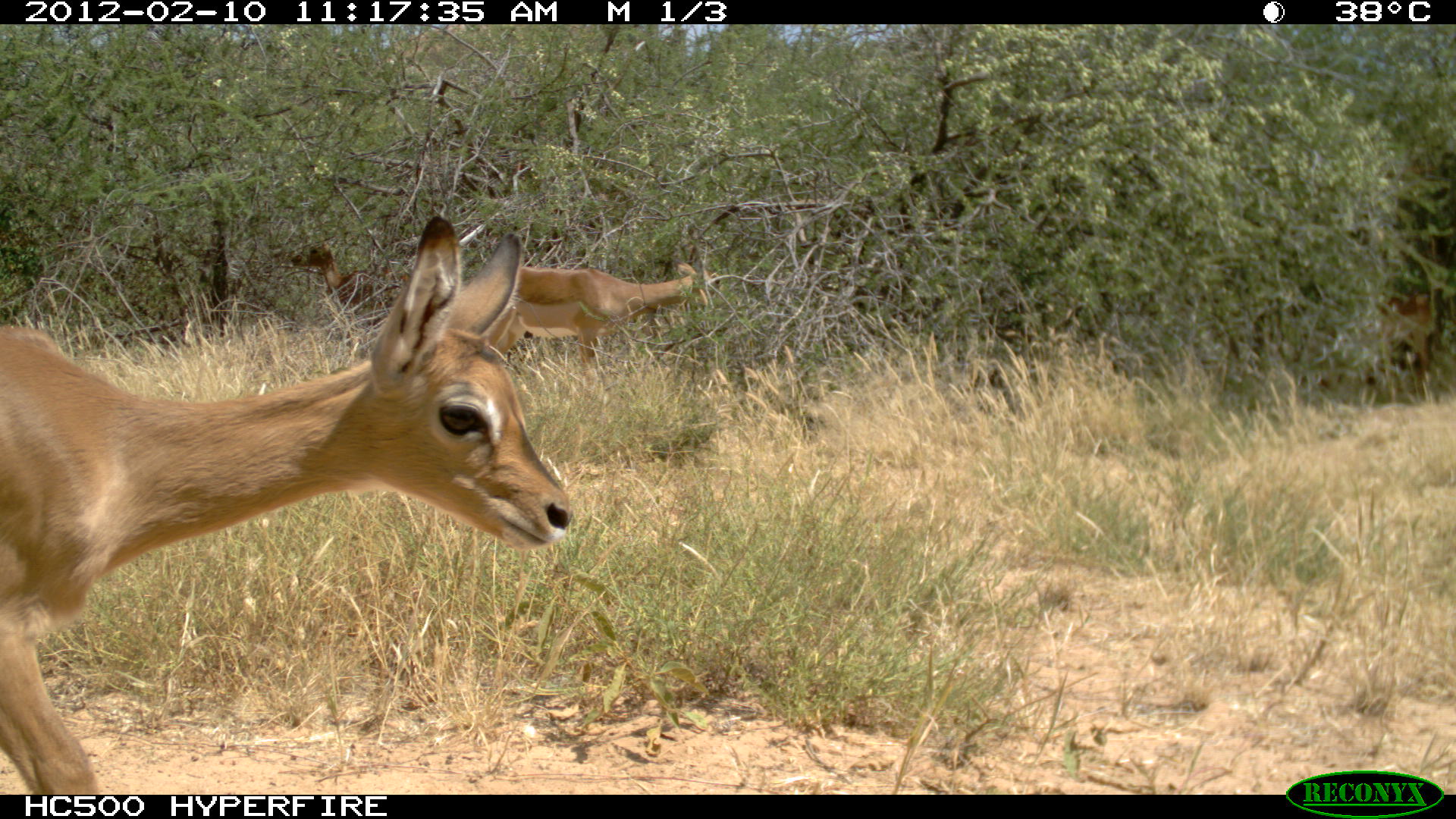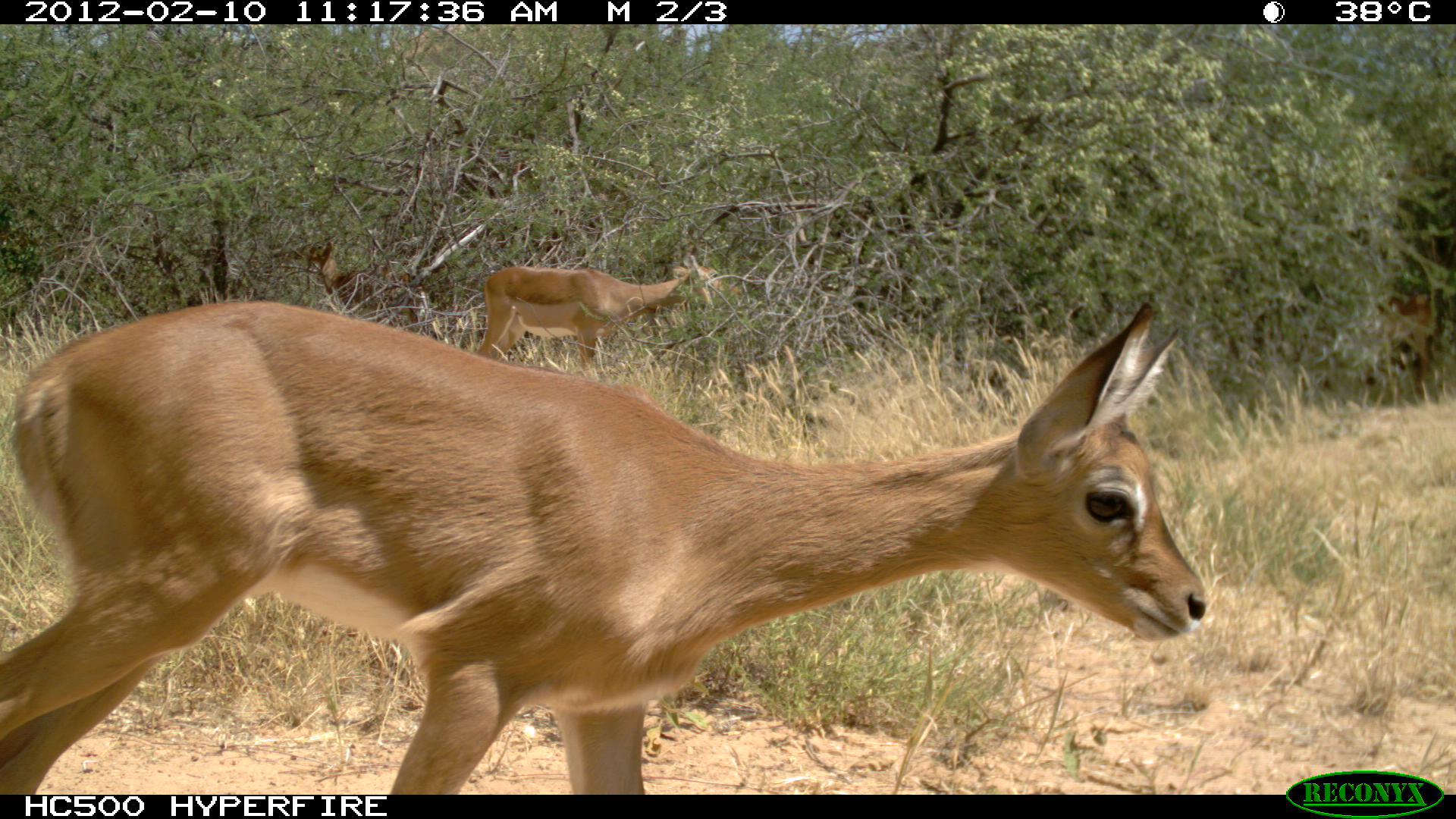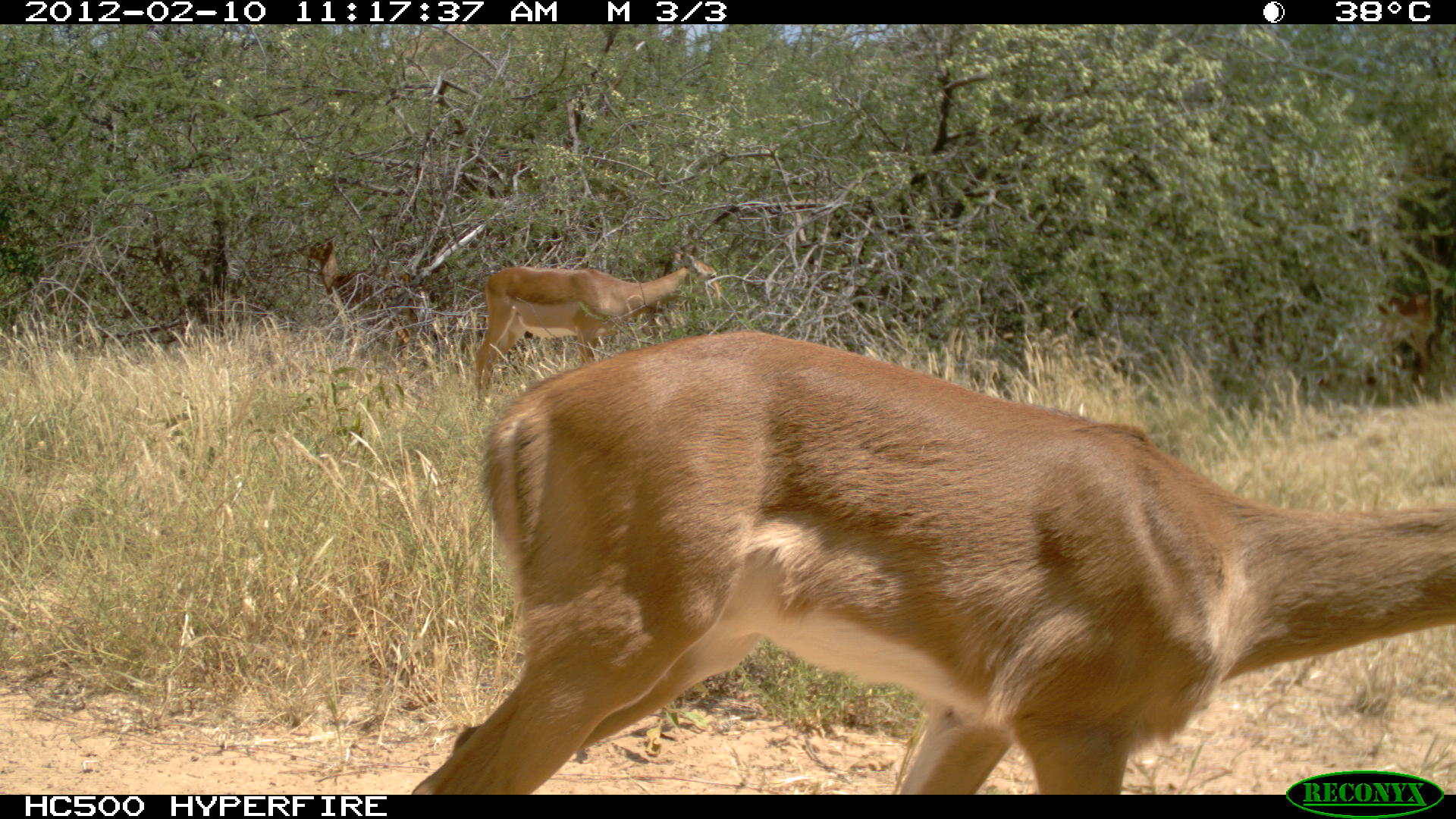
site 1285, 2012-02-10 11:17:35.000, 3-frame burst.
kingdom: Animalia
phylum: Chordata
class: Mammalia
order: Artiodactyla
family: Bovidae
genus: Aepyceros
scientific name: Aepyceros melampus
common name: impala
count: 3